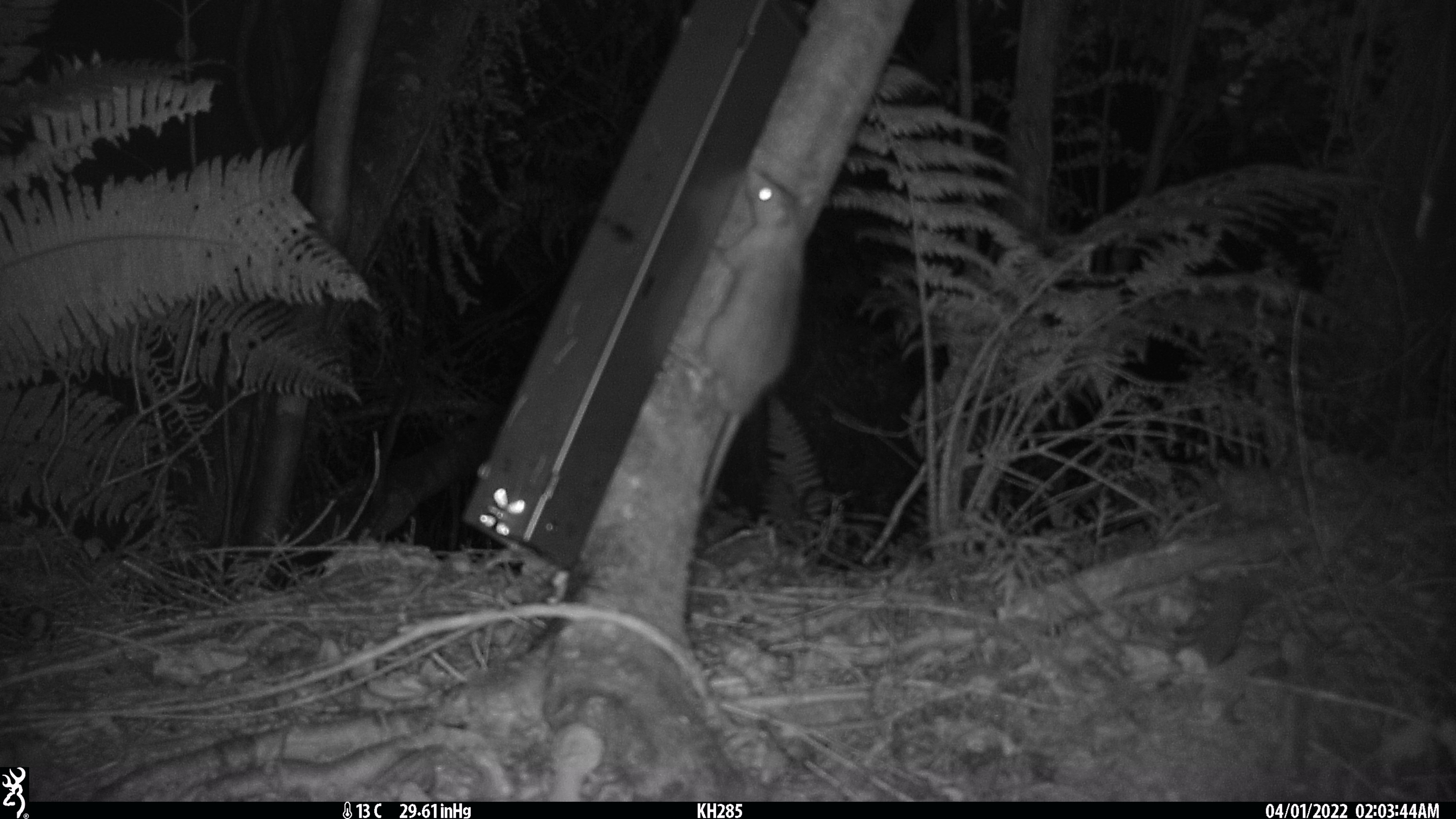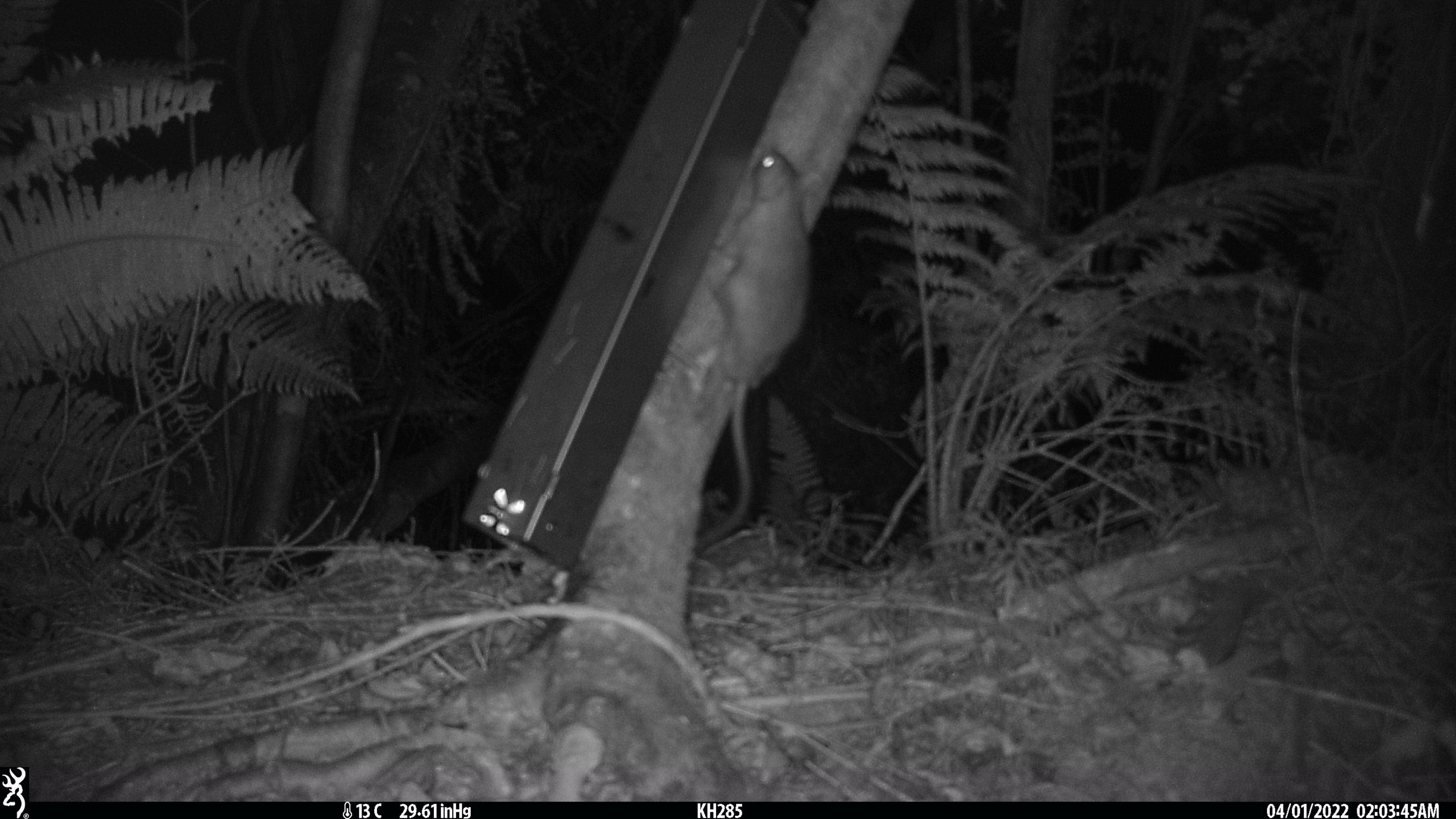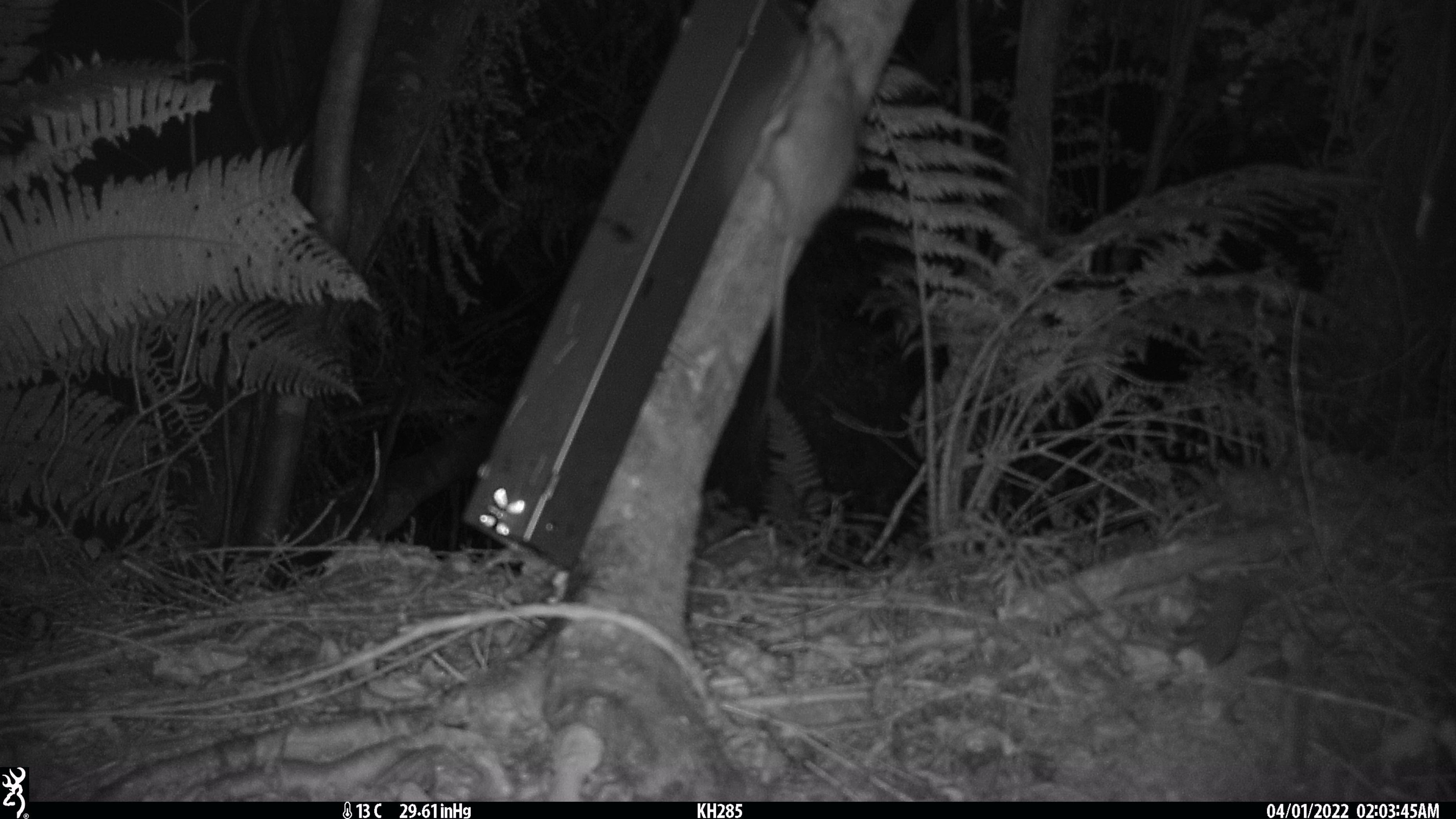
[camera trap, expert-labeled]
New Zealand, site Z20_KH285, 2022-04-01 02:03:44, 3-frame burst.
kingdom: Animalia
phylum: Chordata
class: Mammalia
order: Rodentia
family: Muridae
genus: Rattus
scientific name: Rattus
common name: rat